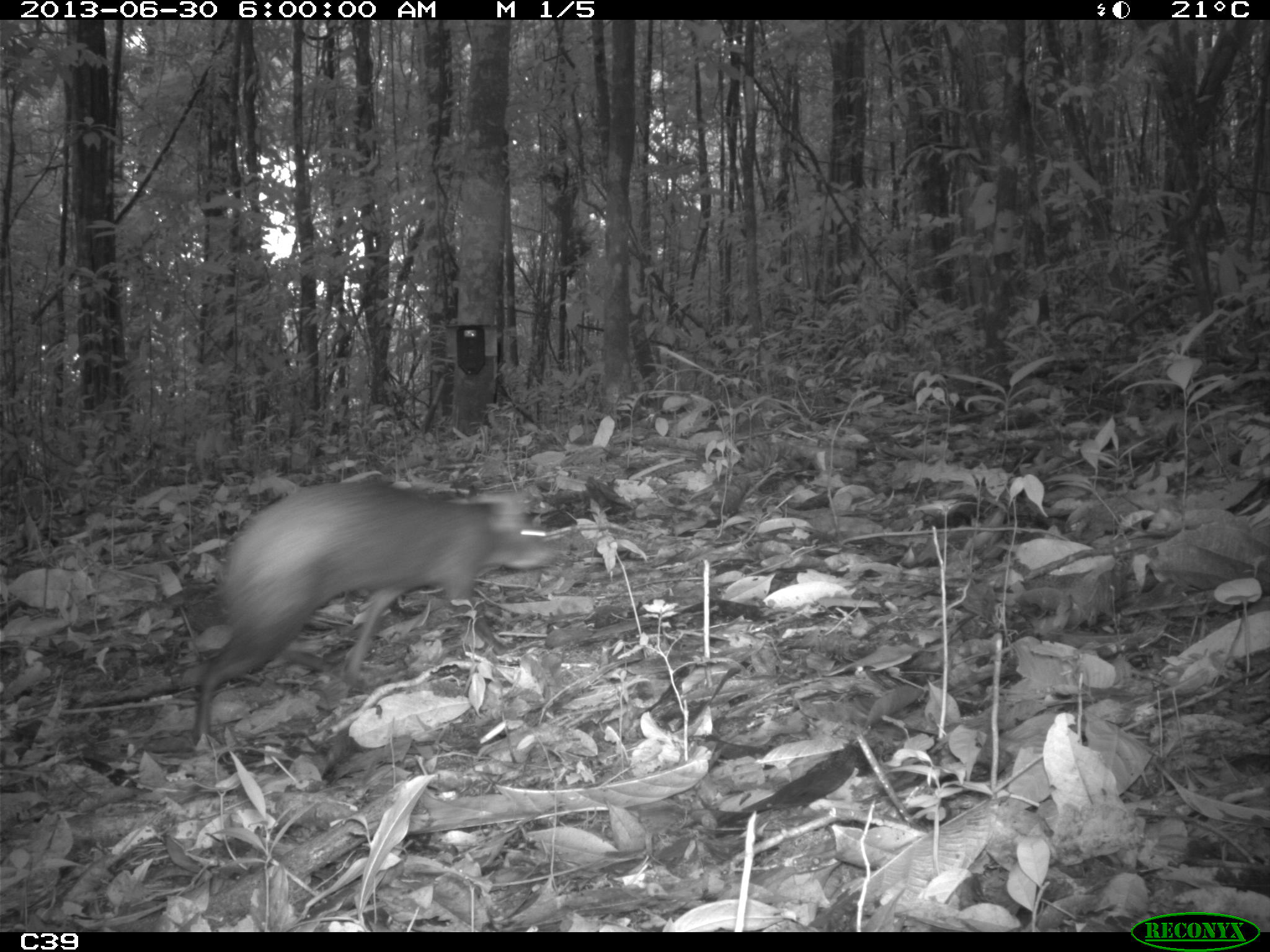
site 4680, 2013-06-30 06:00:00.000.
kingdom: Animalia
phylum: Chordata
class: Mammalia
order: Rodentia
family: Dasyproctidae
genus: Dasyprocta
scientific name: Dasyprocta leporina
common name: red-rumped agouti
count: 1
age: adult